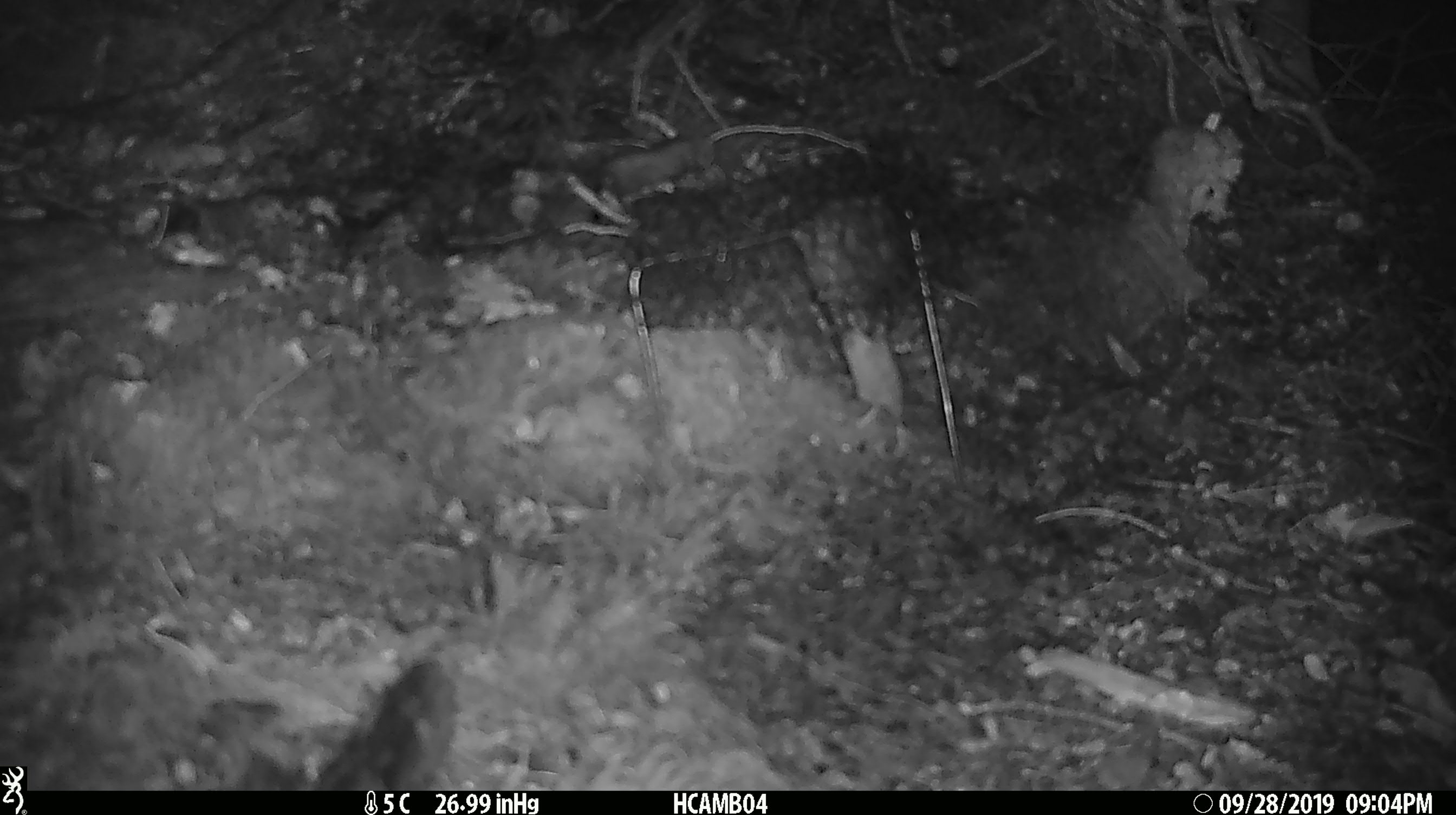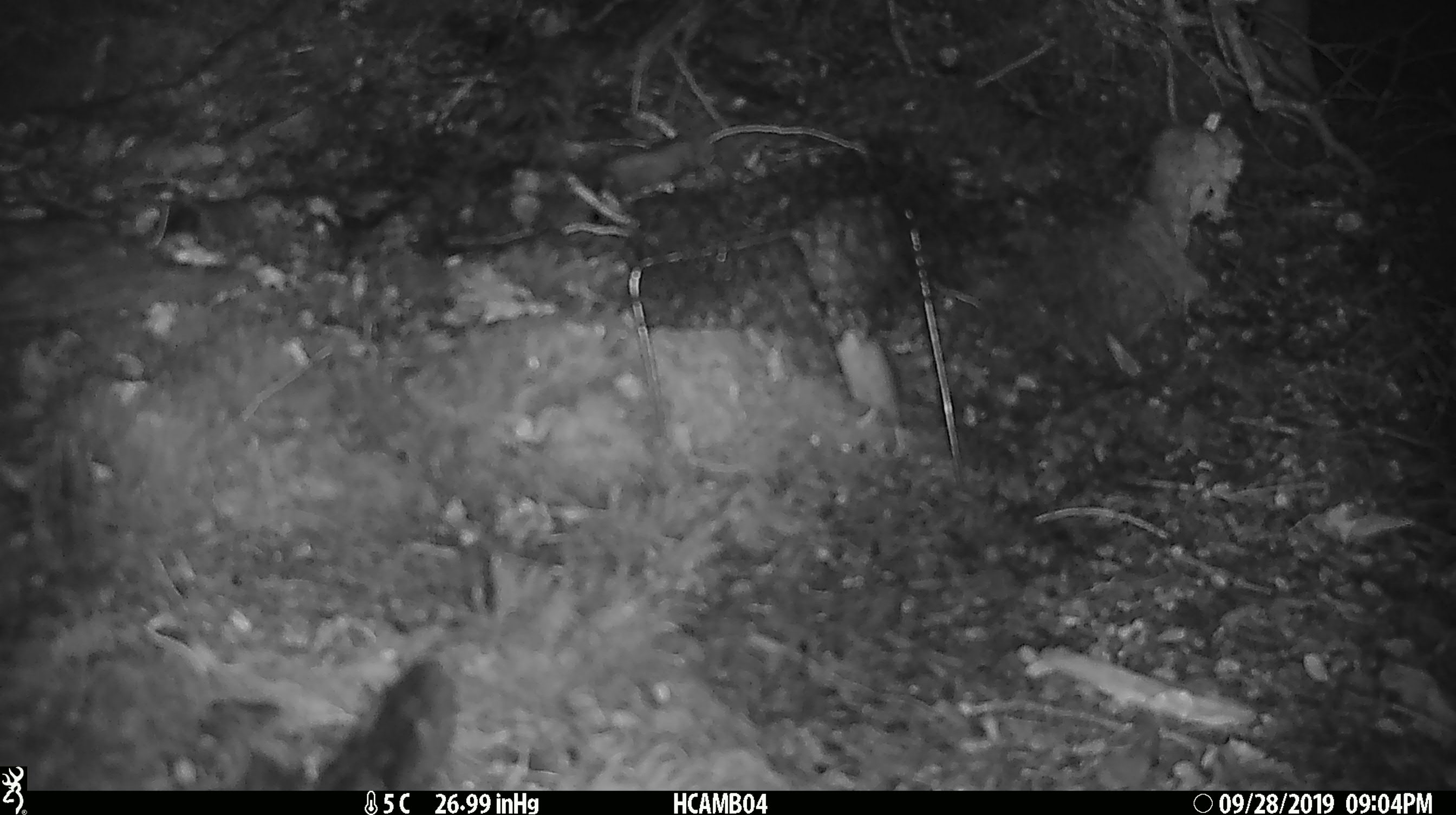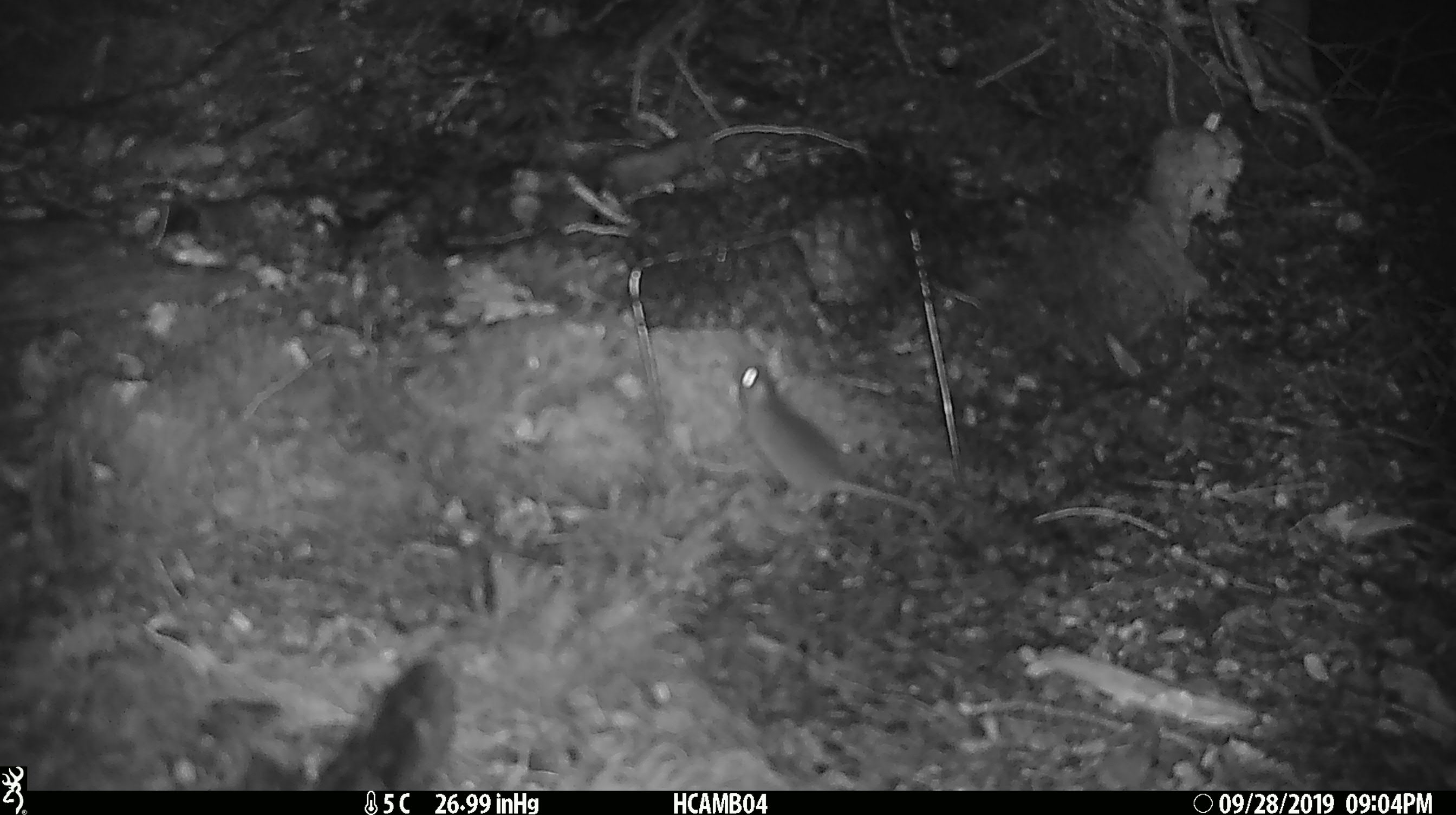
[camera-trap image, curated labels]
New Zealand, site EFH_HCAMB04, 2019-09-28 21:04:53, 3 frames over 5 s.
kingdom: Animalia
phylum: Chordata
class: Mammalia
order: Rodentia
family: Muridae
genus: Mus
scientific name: Mus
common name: mouse